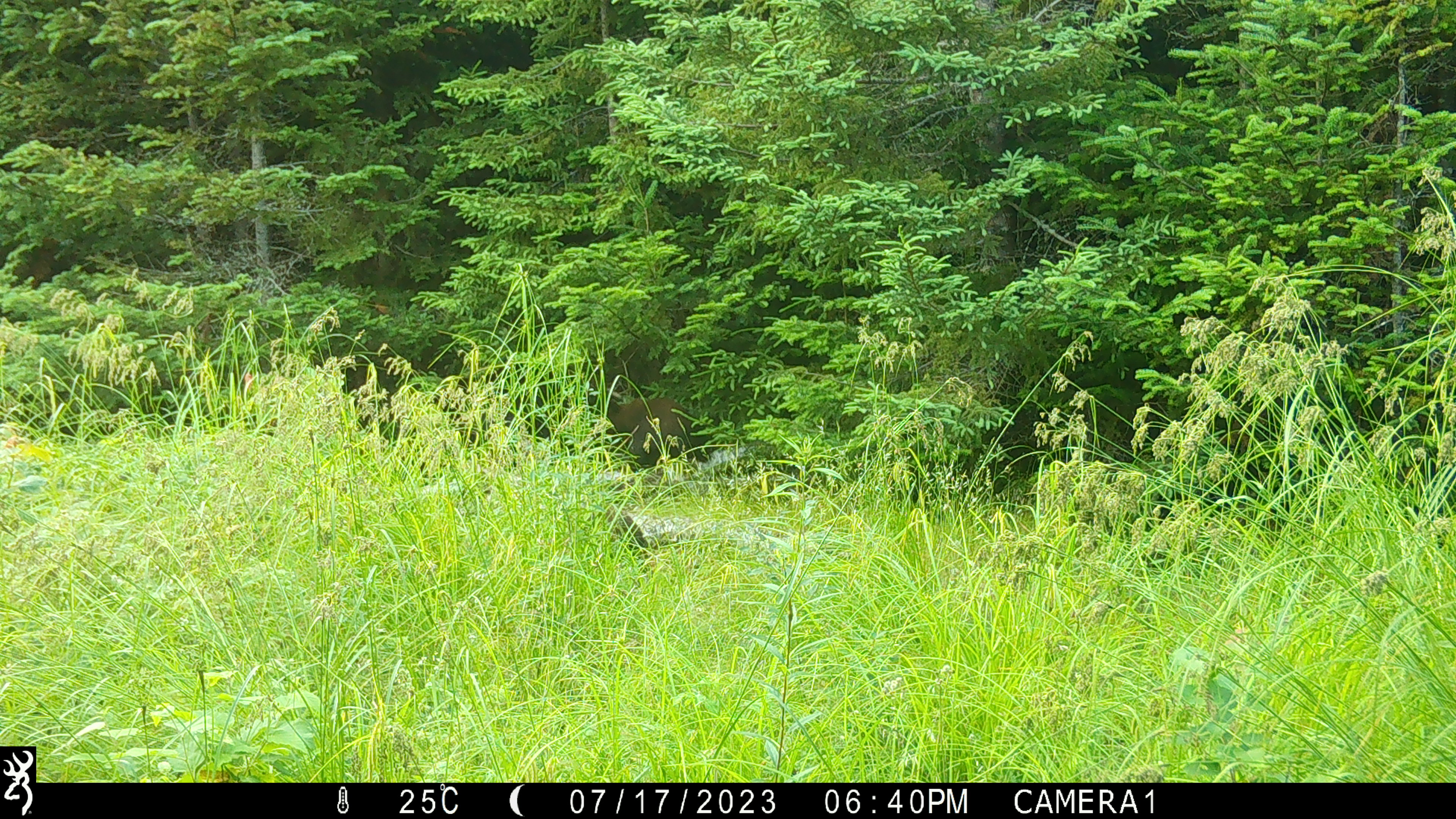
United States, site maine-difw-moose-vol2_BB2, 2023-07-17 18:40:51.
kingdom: Animalia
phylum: Chordata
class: Mammalia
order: Carnivora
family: Ursidae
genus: Ursus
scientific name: Ursus americanus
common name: black bear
Black bear (Ursus americanus).